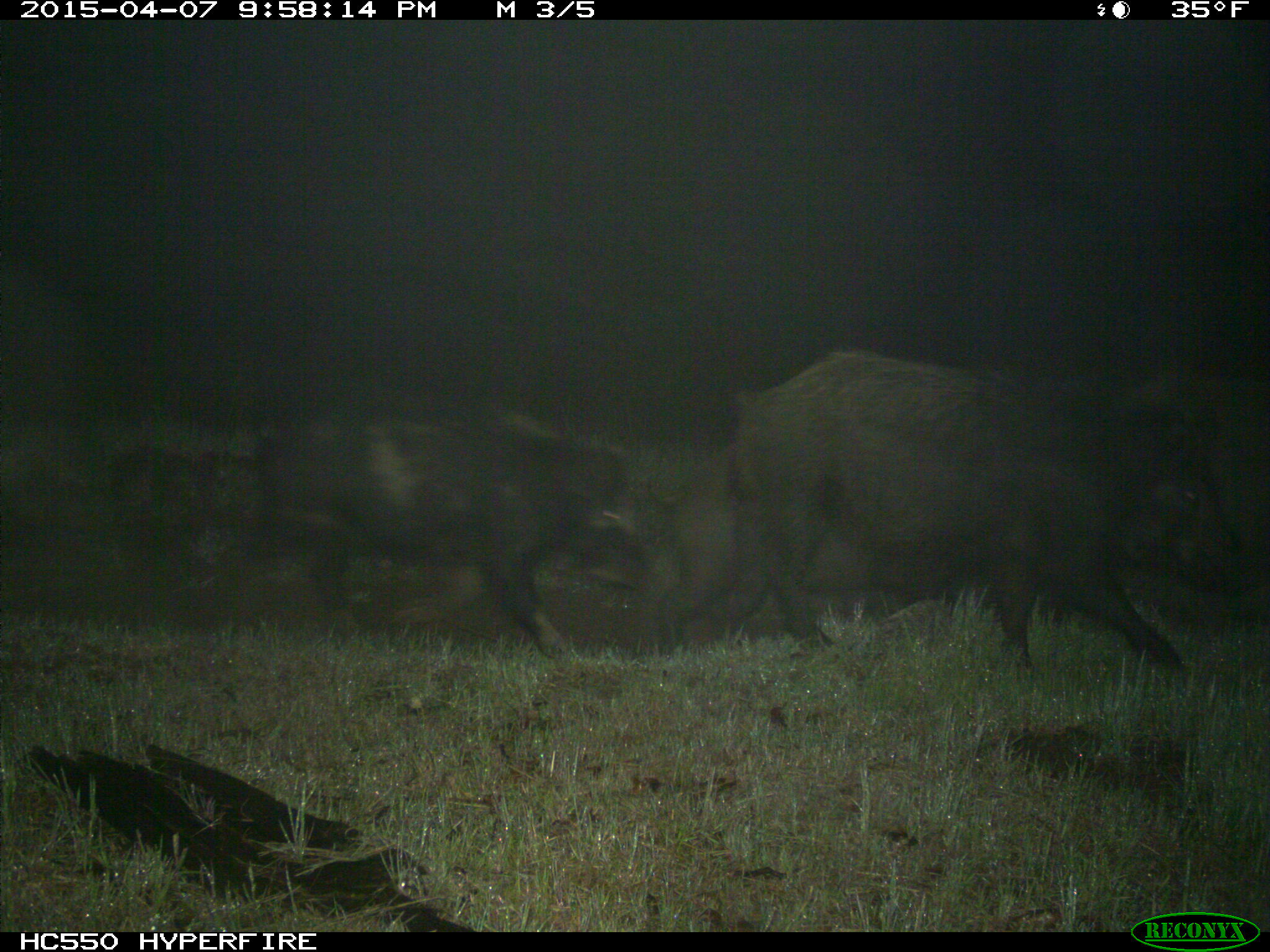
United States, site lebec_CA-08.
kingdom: Animalia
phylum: Chordata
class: Mammalia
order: Artiodactyla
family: Suidae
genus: Sus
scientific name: Sus scrofa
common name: wild boar